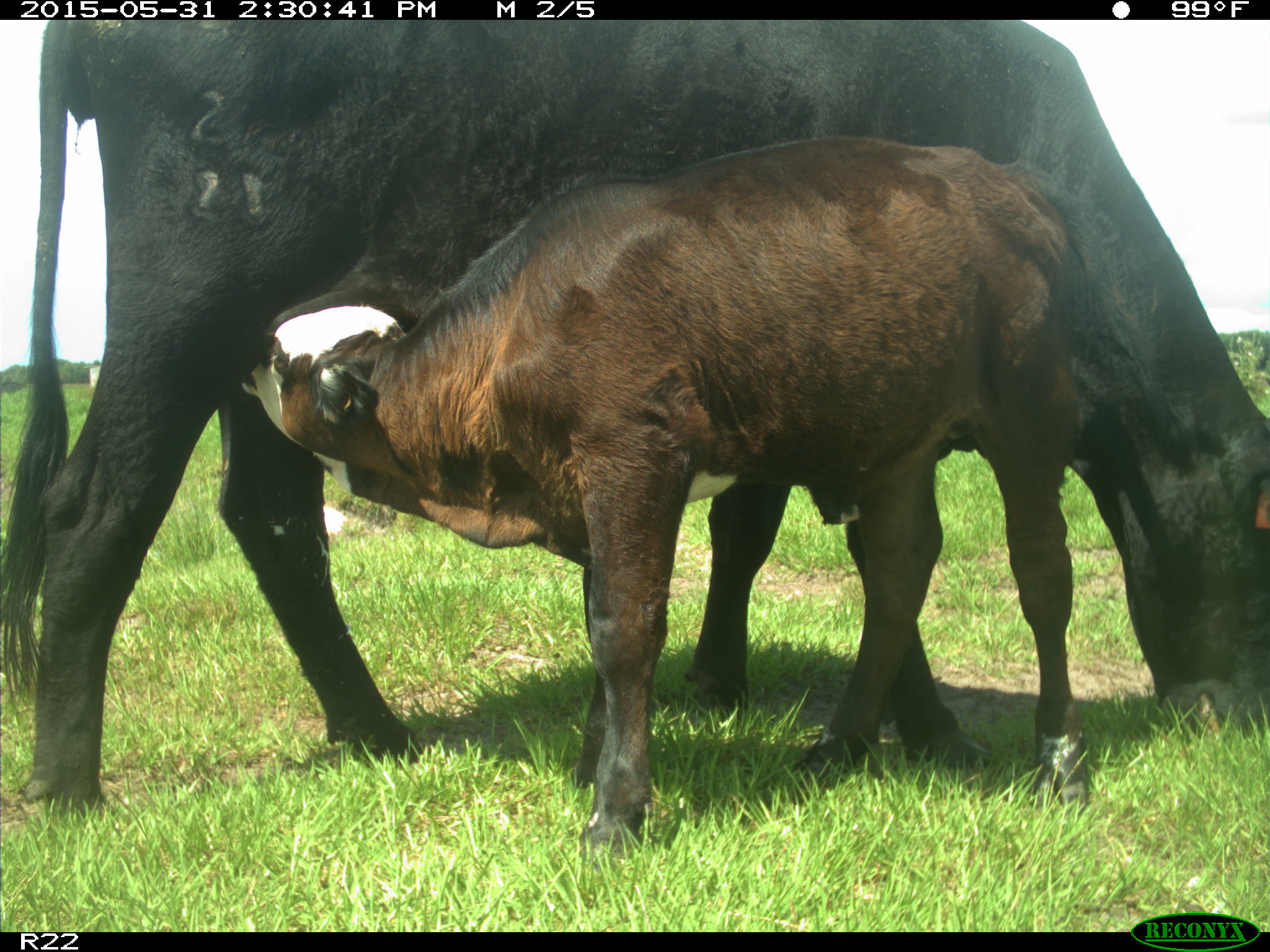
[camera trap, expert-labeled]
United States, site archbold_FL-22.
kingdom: Animalia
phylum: Chordata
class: Mammalia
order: Artiodactyla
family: Bovidae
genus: Bos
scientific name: Bos taurus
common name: domestic cow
Bos taurus (domestic cow).